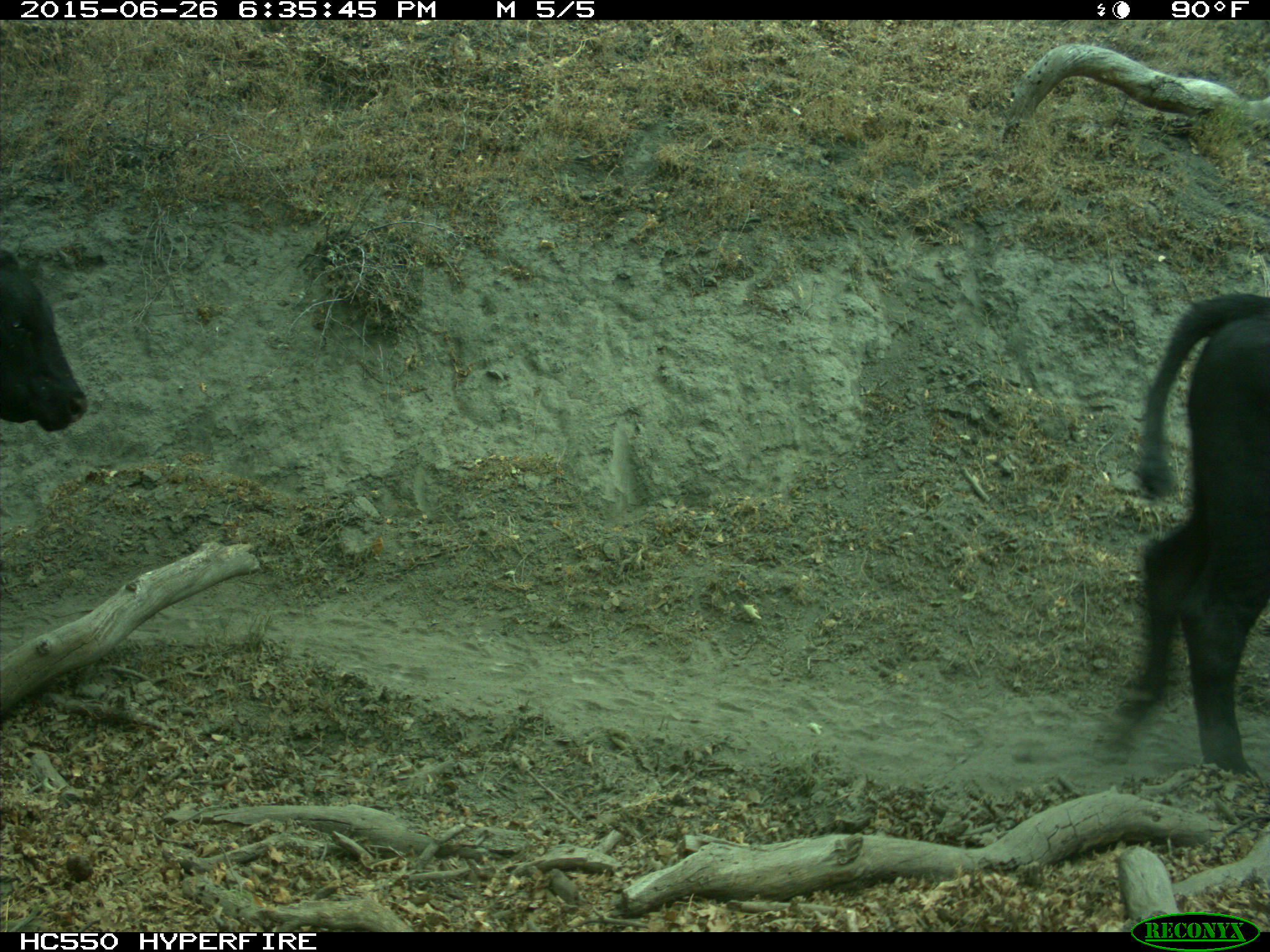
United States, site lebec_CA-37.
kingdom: Animalia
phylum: Chordata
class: Mammalia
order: Artiodactyla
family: Bovidae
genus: Bos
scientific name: Bos taurus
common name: domestic cow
Bos taurus (domestic cow).